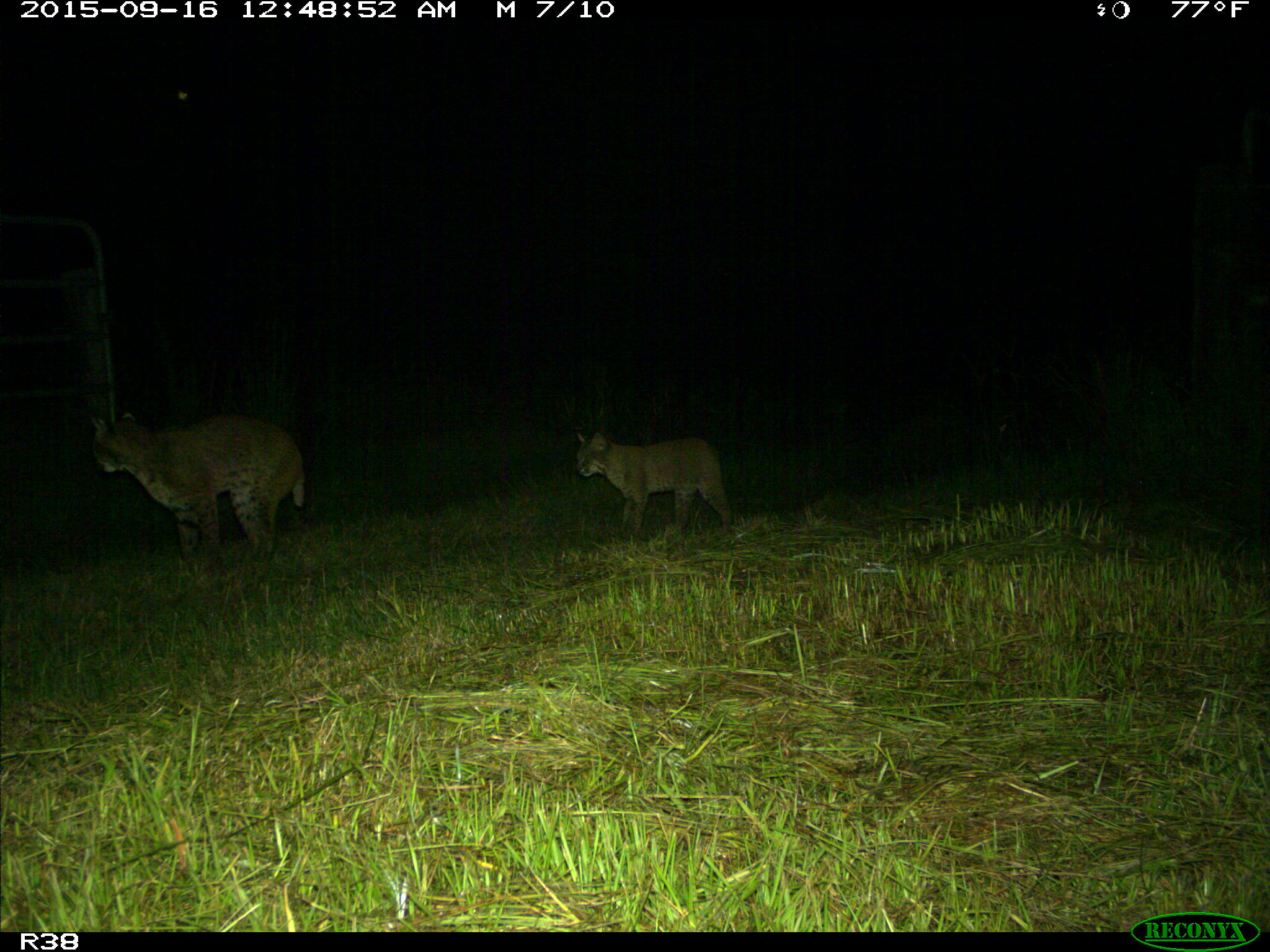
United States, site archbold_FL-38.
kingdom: Animalia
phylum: Chordata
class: Mammalia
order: Carnivora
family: Felidae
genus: Lynx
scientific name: Lynx rufus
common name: bobcat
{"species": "Lynx rufus (bobcat)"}